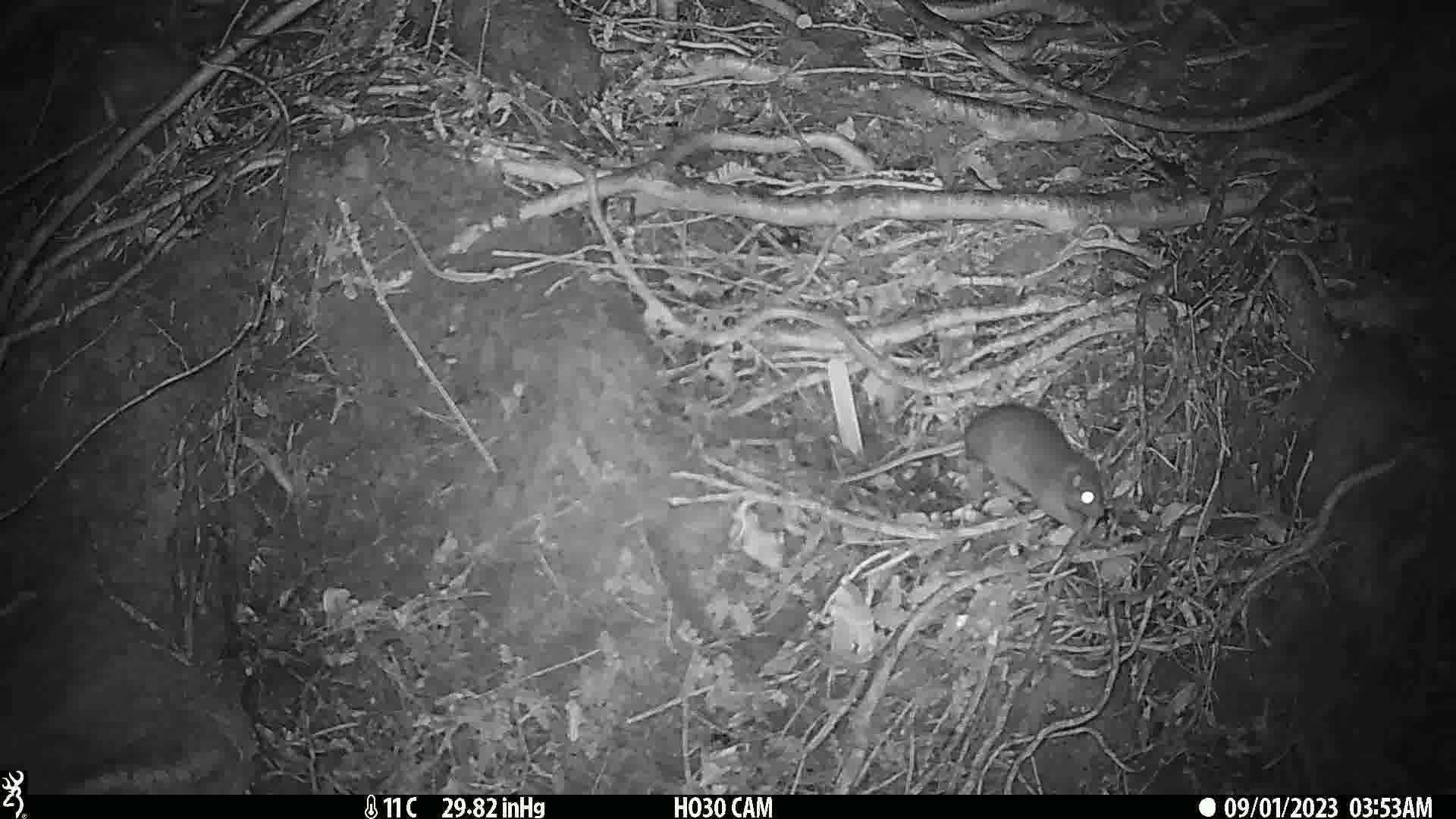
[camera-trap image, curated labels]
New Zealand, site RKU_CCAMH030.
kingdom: Animalia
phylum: Chordata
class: Mammalia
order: Rodentia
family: Muridae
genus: Rattus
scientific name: Rattus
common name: rat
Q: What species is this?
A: Rat (Rattus).